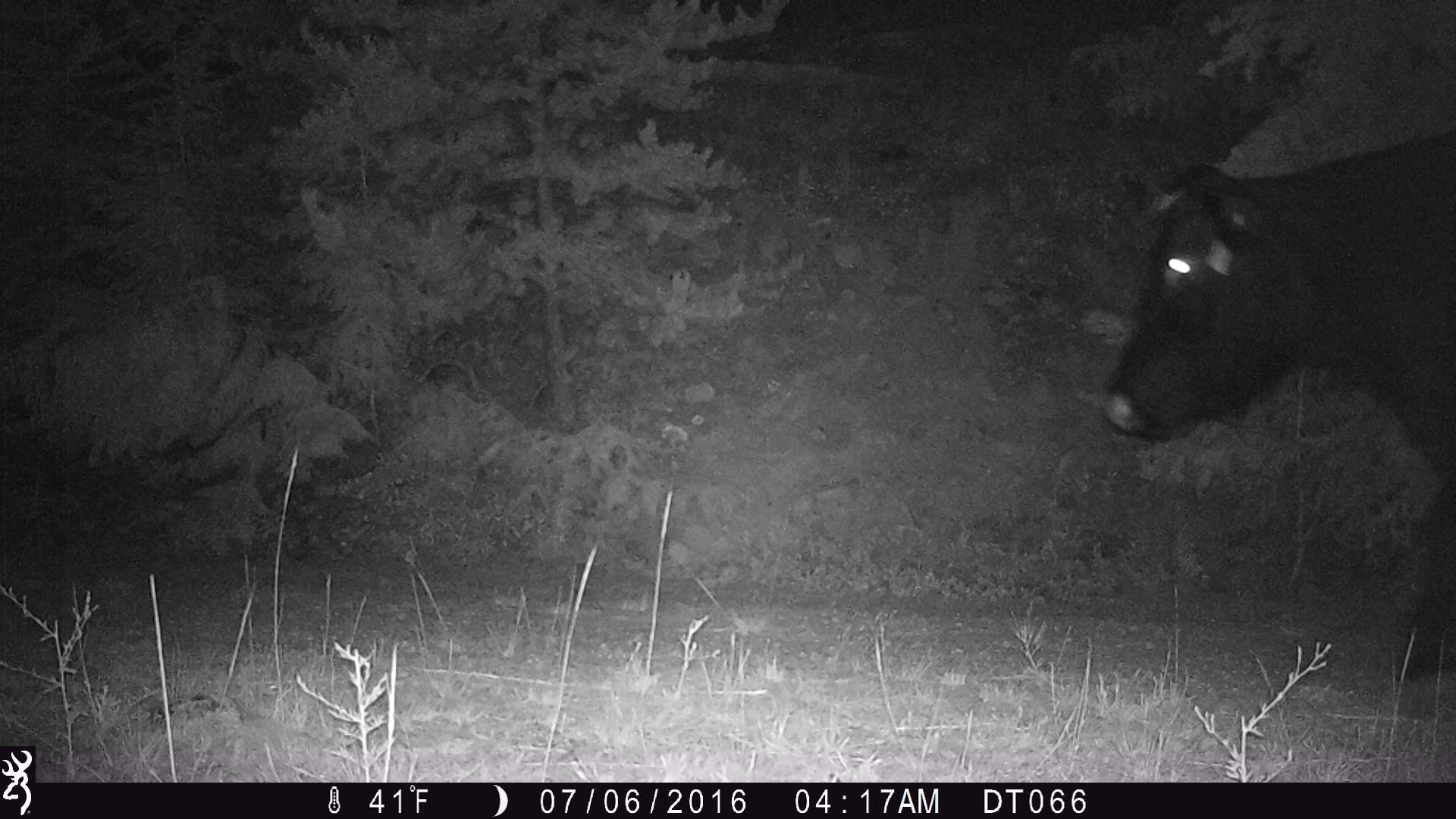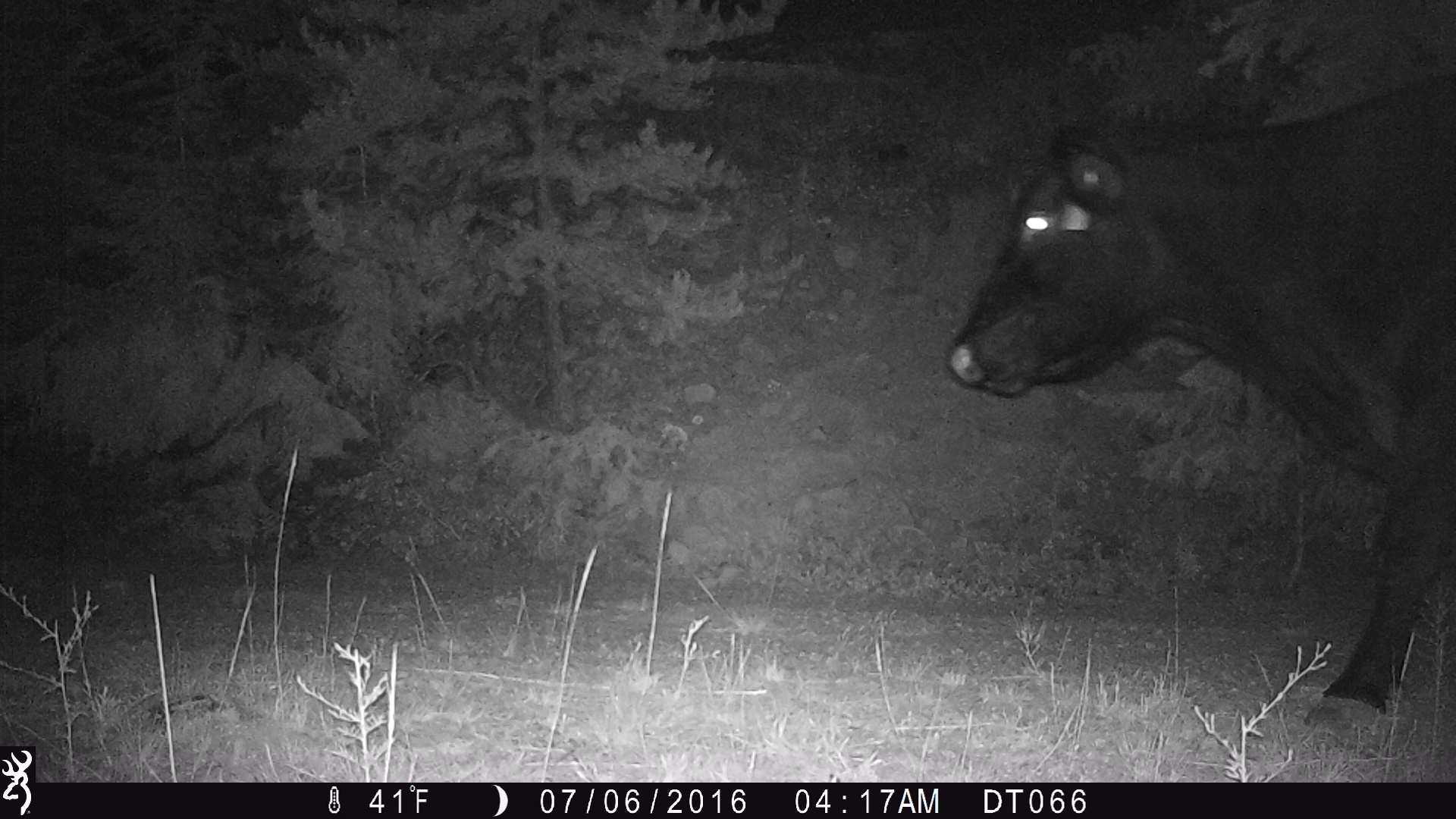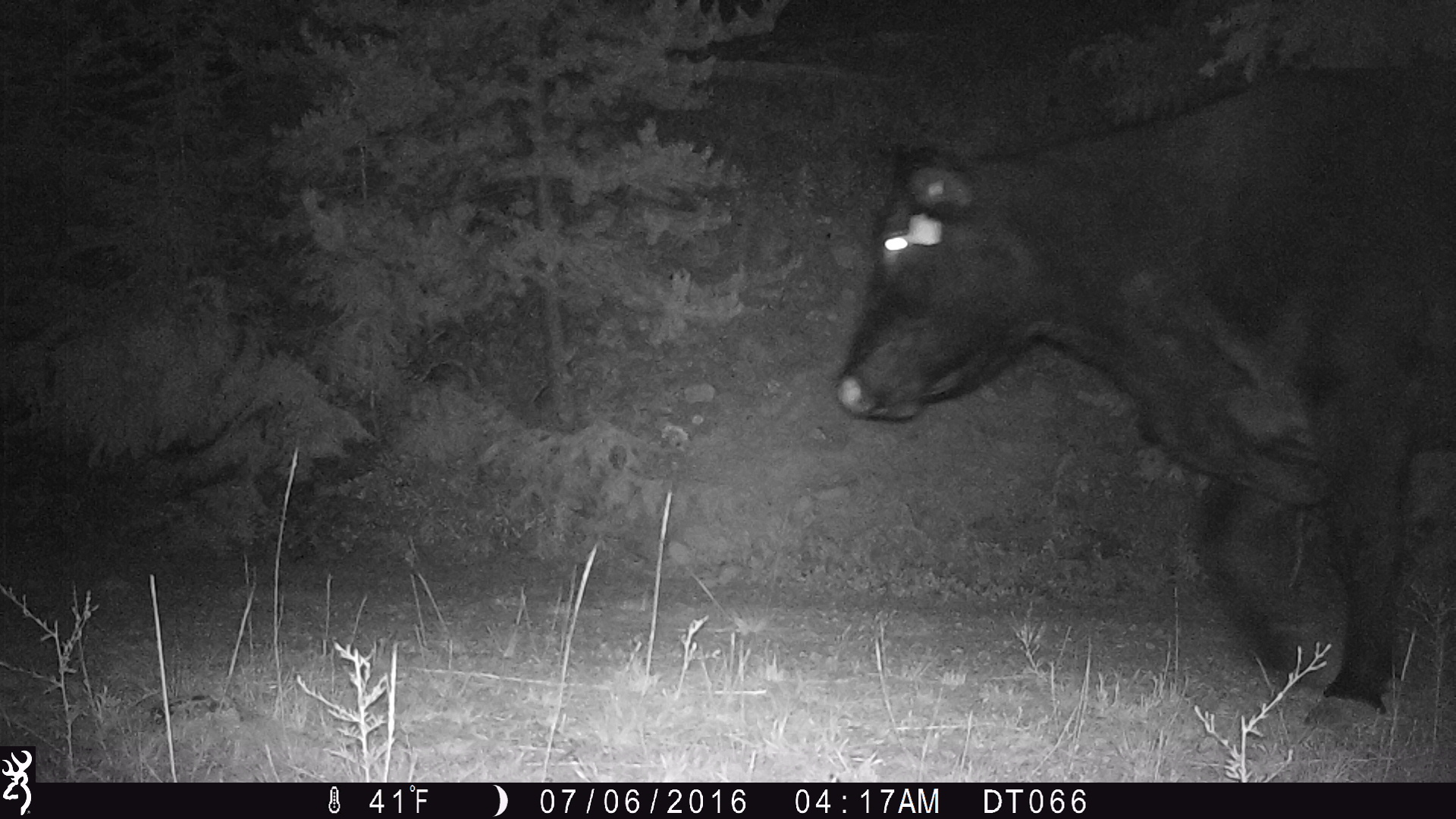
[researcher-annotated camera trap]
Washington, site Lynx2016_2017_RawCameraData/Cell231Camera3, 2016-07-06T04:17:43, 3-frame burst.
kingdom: Animalia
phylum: Chordata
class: Mammalia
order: Artiodactyla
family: Bovidae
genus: Bos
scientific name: Bos taurus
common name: domestic cattle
Domestic cattle (Bos taurus). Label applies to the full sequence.